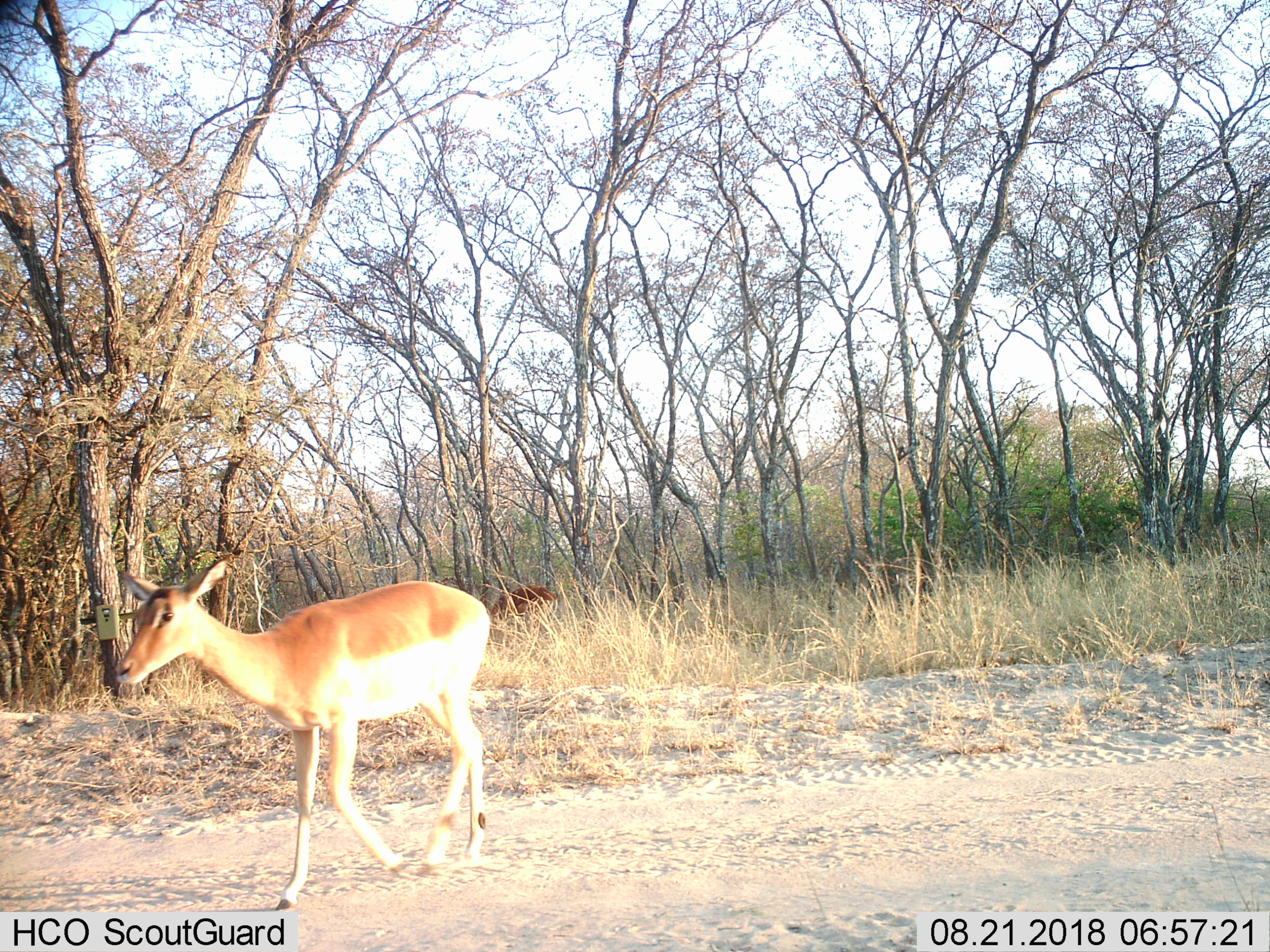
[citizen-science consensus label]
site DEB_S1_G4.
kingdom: Animalia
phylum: Chordata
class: Mammalia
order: Artiodactyla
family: Bovidae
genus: Aepyceros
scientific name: Aepyceros melampus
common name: impala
Impala (Aepyceros melampus), count 2. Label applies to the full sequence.